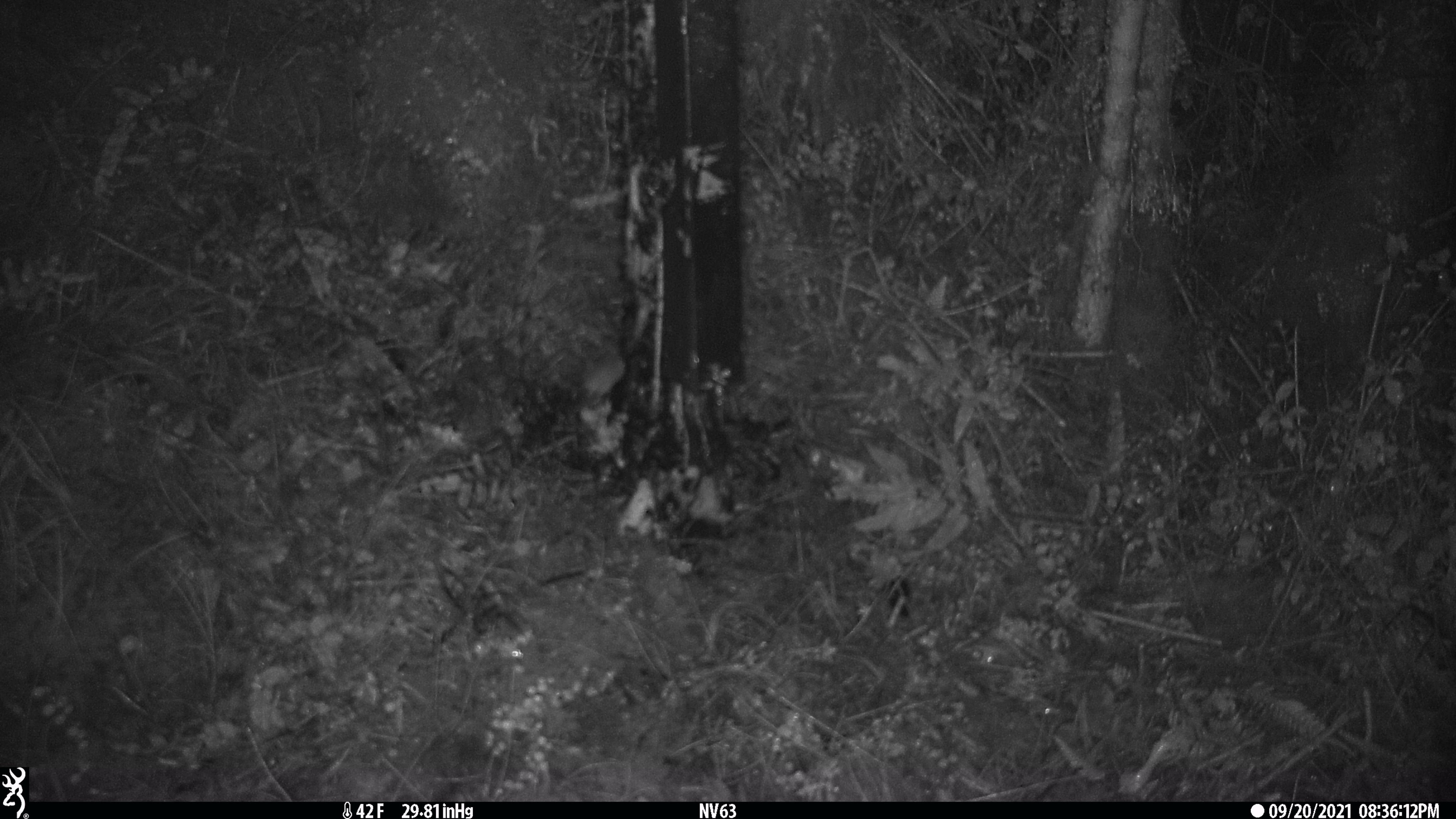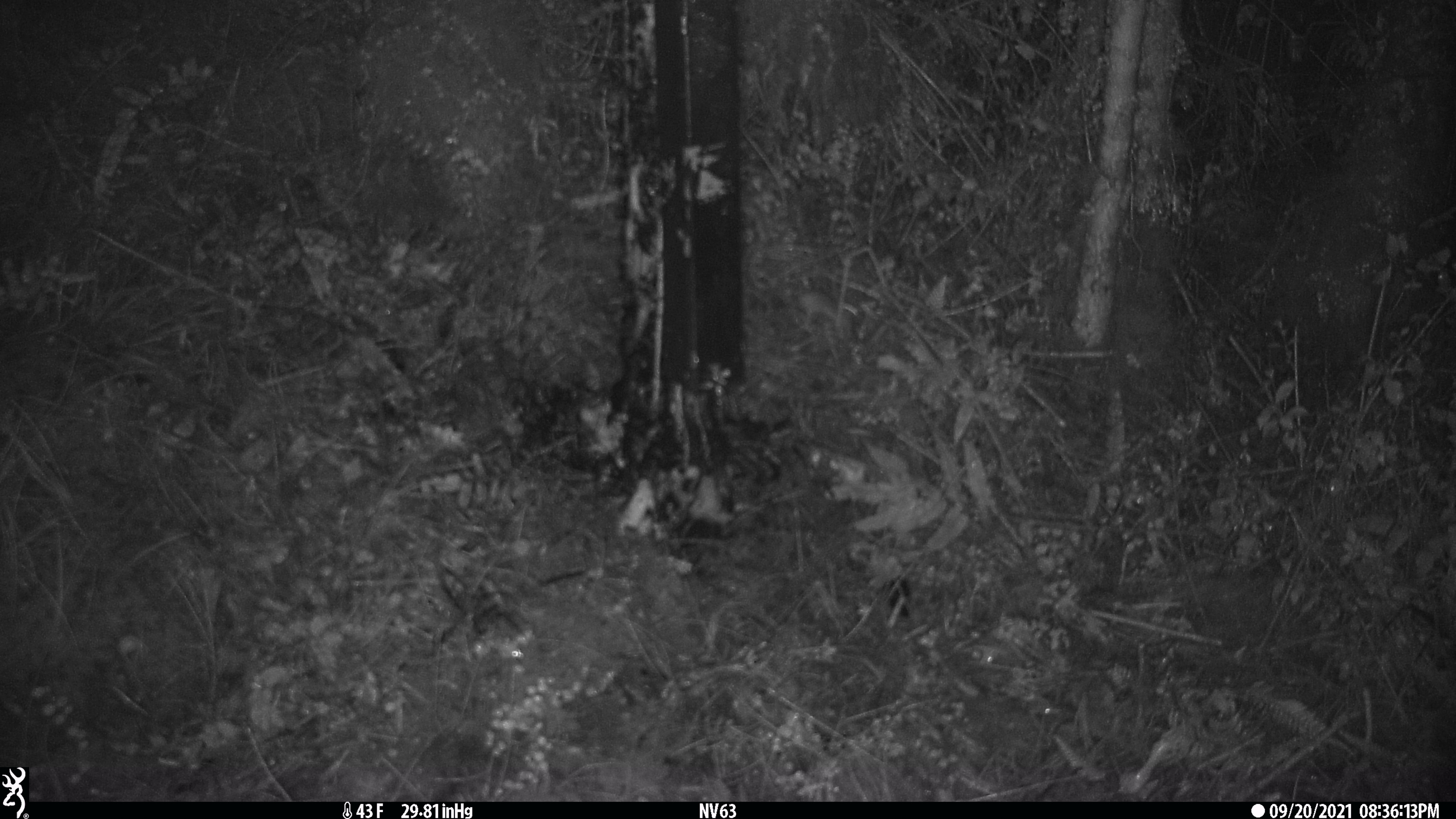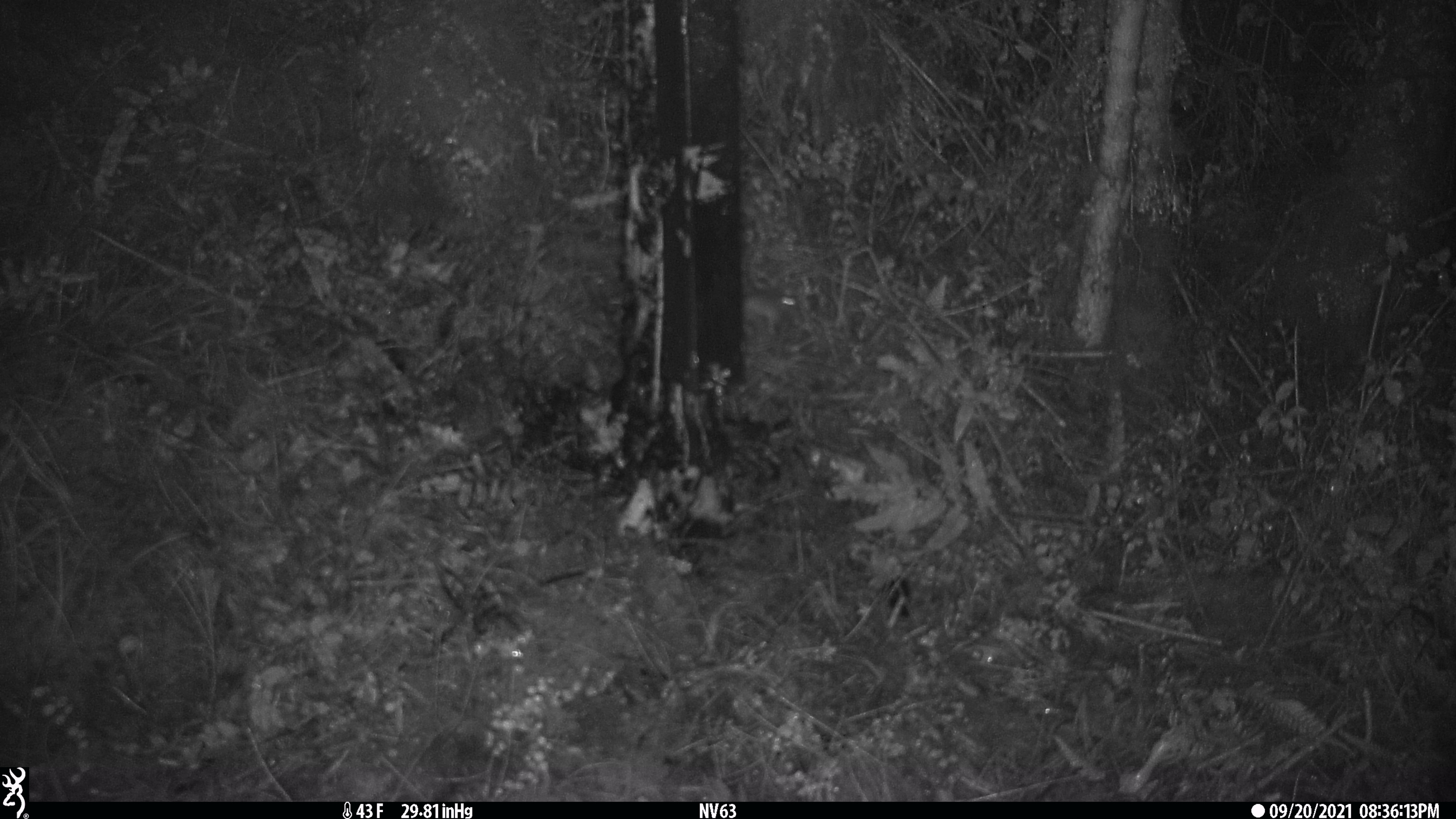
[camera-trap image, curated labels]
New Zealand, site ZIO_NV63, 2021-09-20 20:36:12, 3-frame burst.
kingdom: Animalia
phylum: Chordata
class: Mammalia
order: Rodentia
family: Muridae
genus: Mus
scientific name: Mus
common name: mouse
Mouse (Mus).